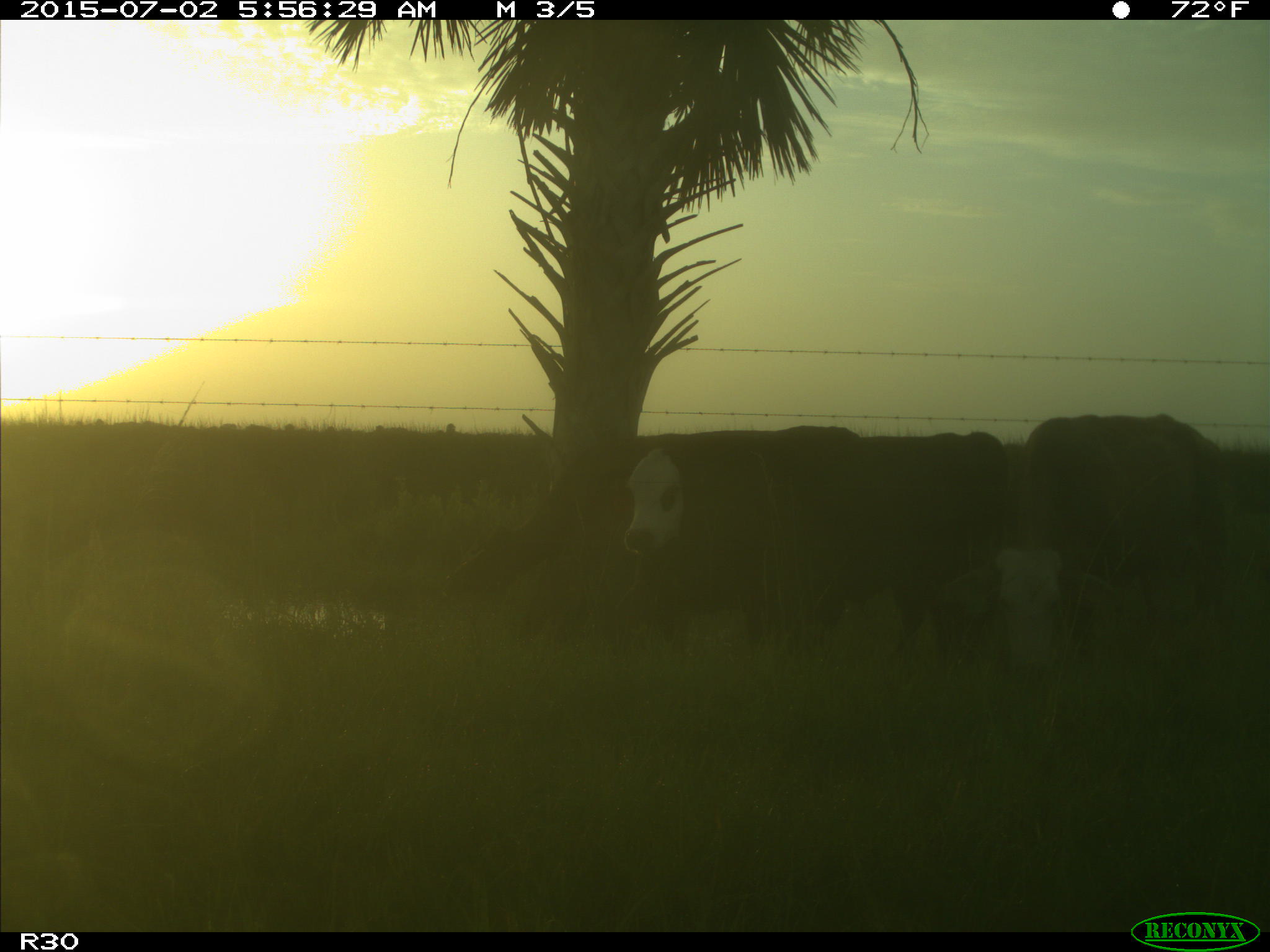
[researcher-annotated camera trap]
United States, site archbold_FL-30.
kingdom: Animalia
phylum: Chordata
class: Mammalia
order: Artiodactyla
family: Bovidae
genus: Bos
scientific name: Bos taurus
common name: domestic cow